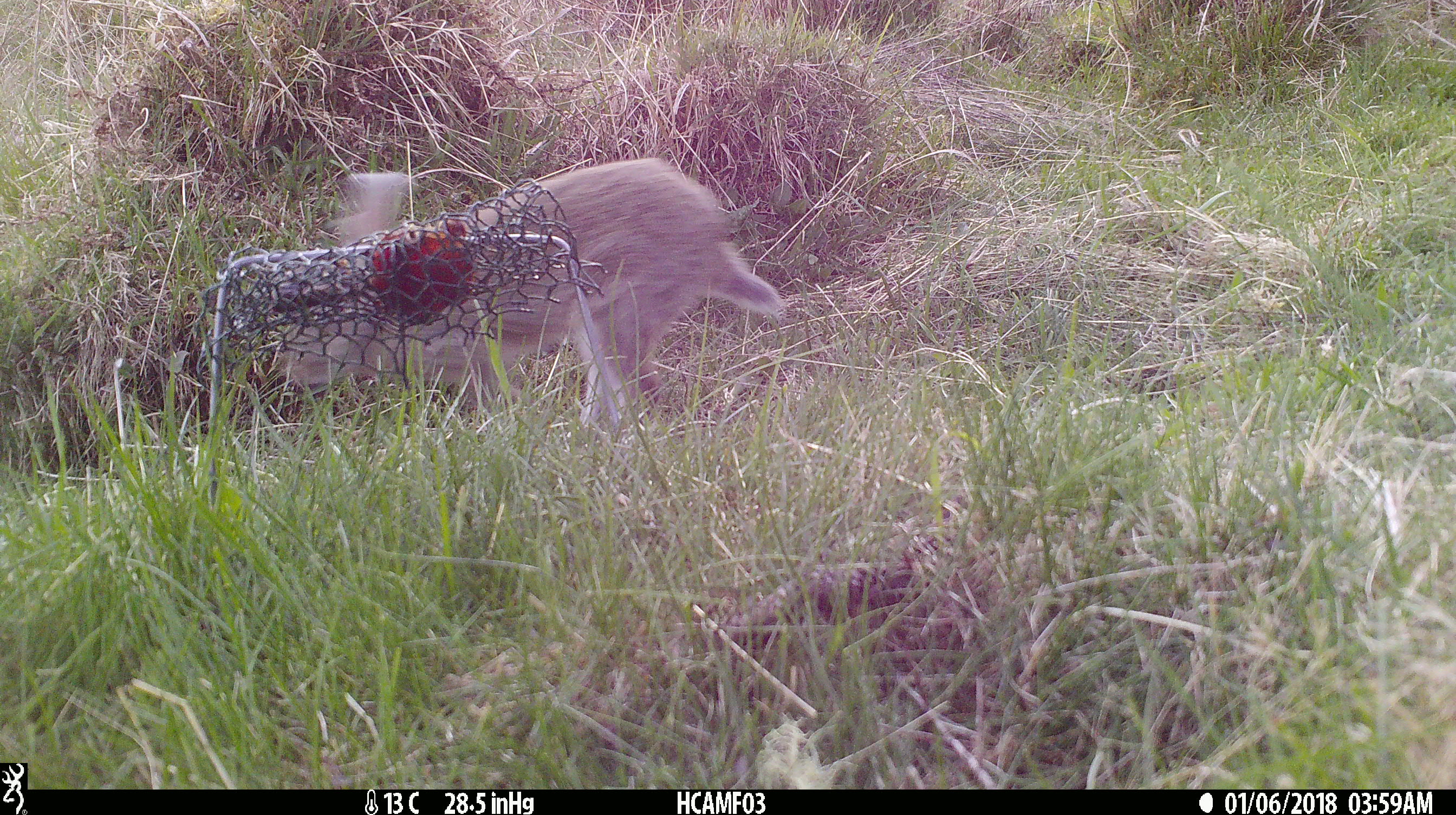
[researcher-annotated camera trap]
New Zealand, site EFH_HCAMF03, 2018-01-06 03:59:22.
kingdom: Animalia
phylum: Chordata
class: Mammalia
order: Lagomorpha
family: Leporidae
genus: Oryctolagus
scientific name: Oryctolagus cuniculus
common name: european rabbit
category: rabbit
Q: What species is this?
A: Rabbit (european rabbit) (Oryctolagus cuniculus).